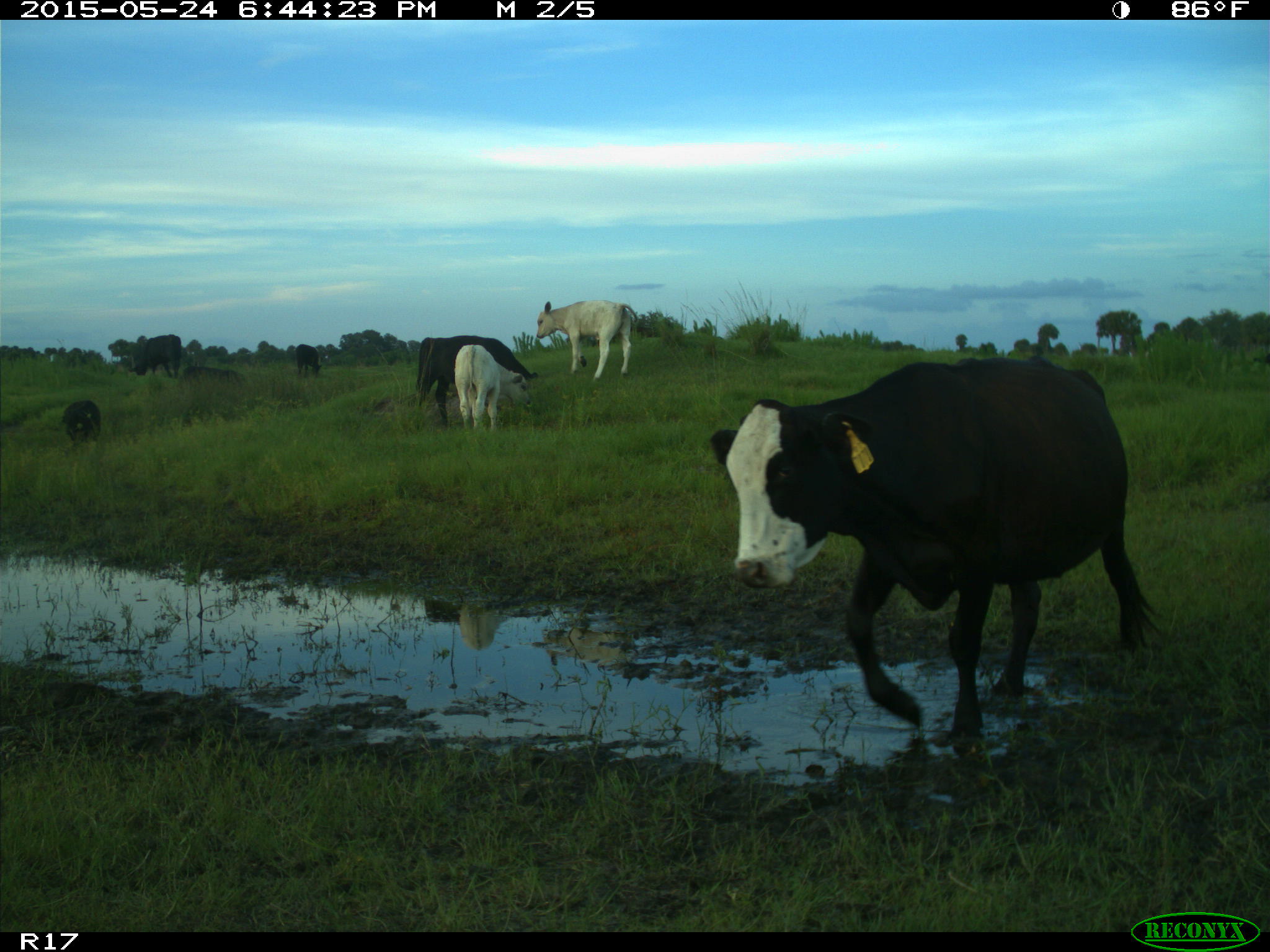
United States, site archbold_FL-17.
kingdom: Animalia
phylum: Chordata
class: Mammalia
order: Artiodactyla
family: Bovidae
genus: Bos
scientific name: Bos taurus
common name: domestic cow